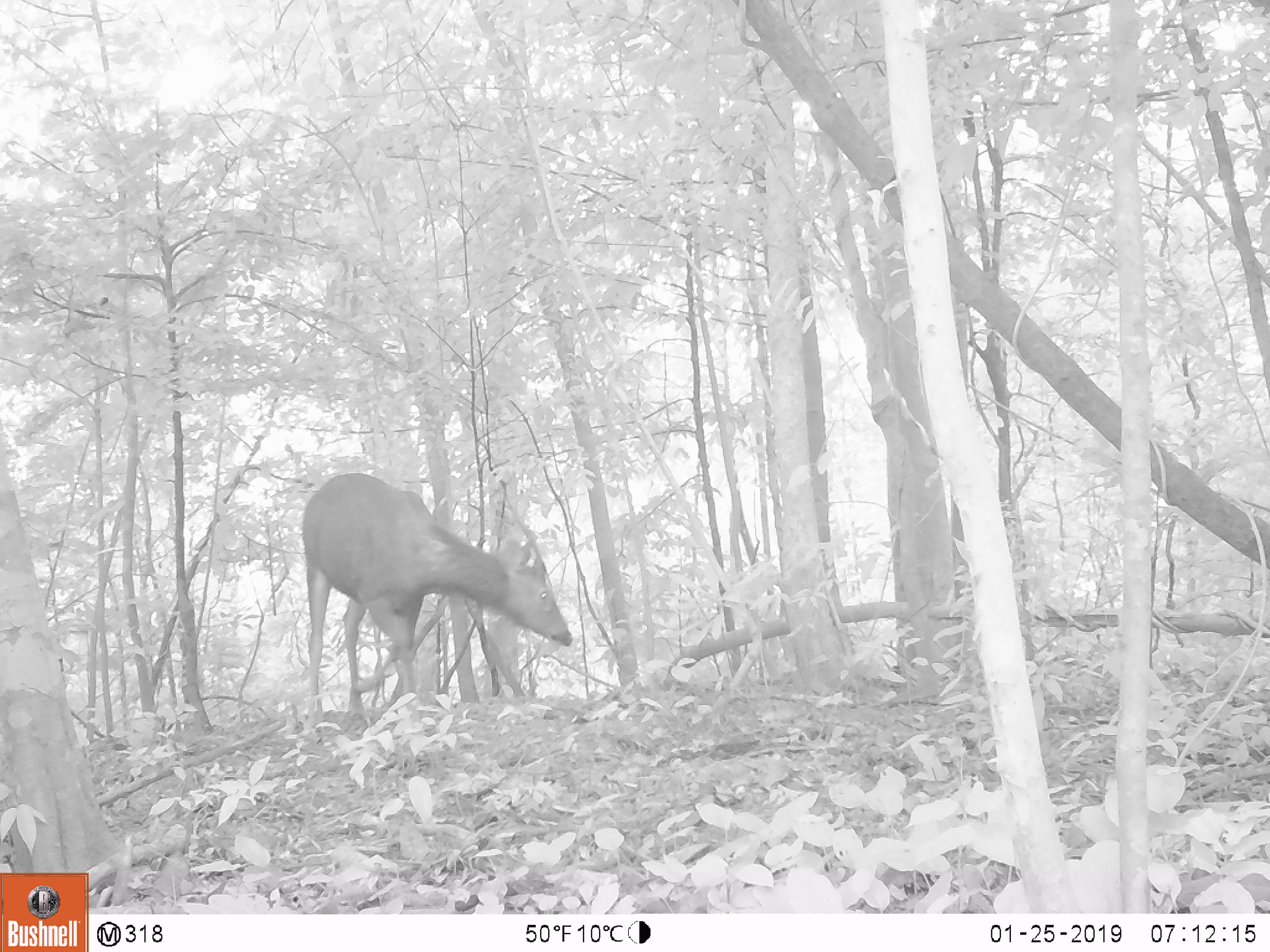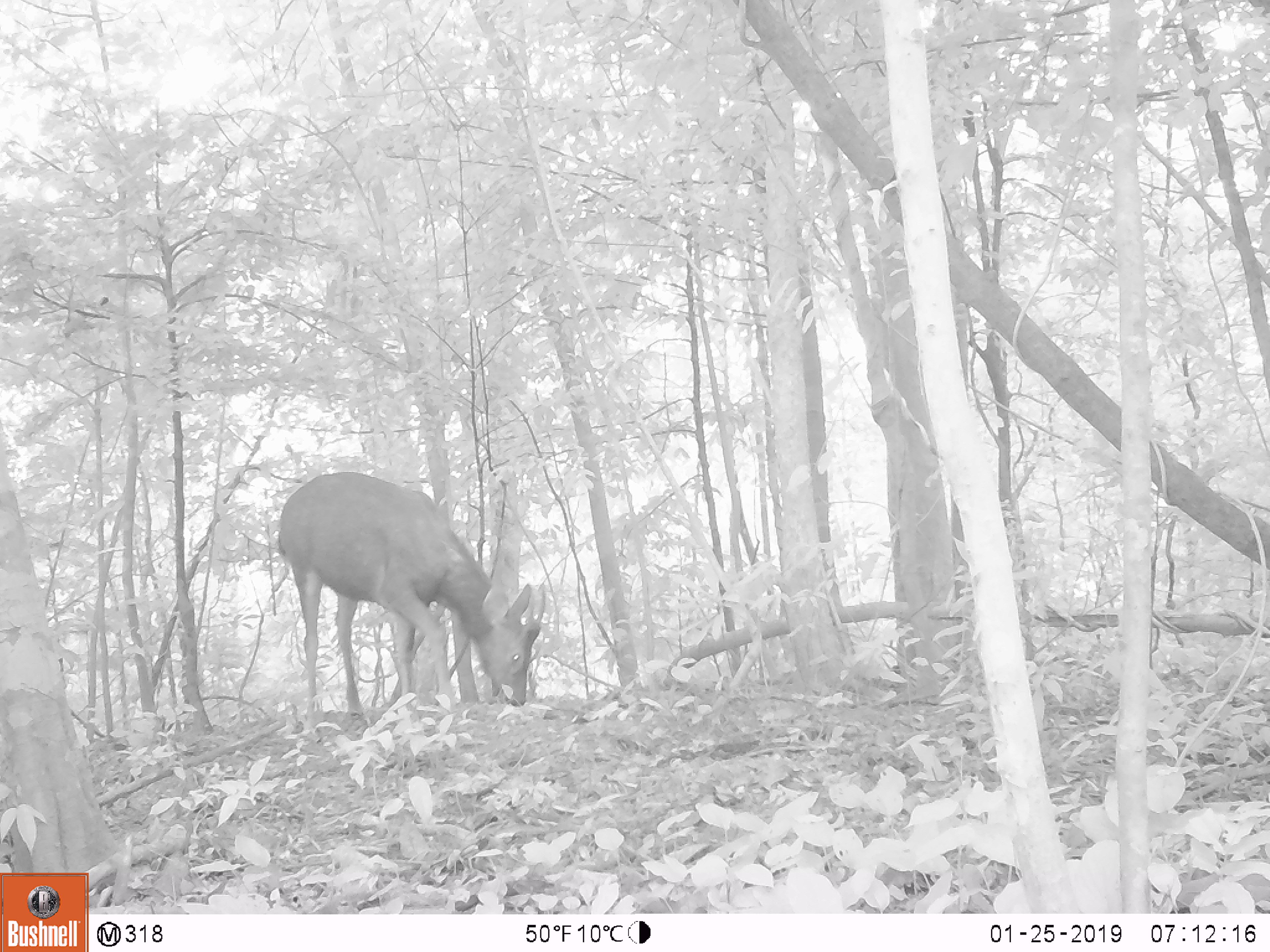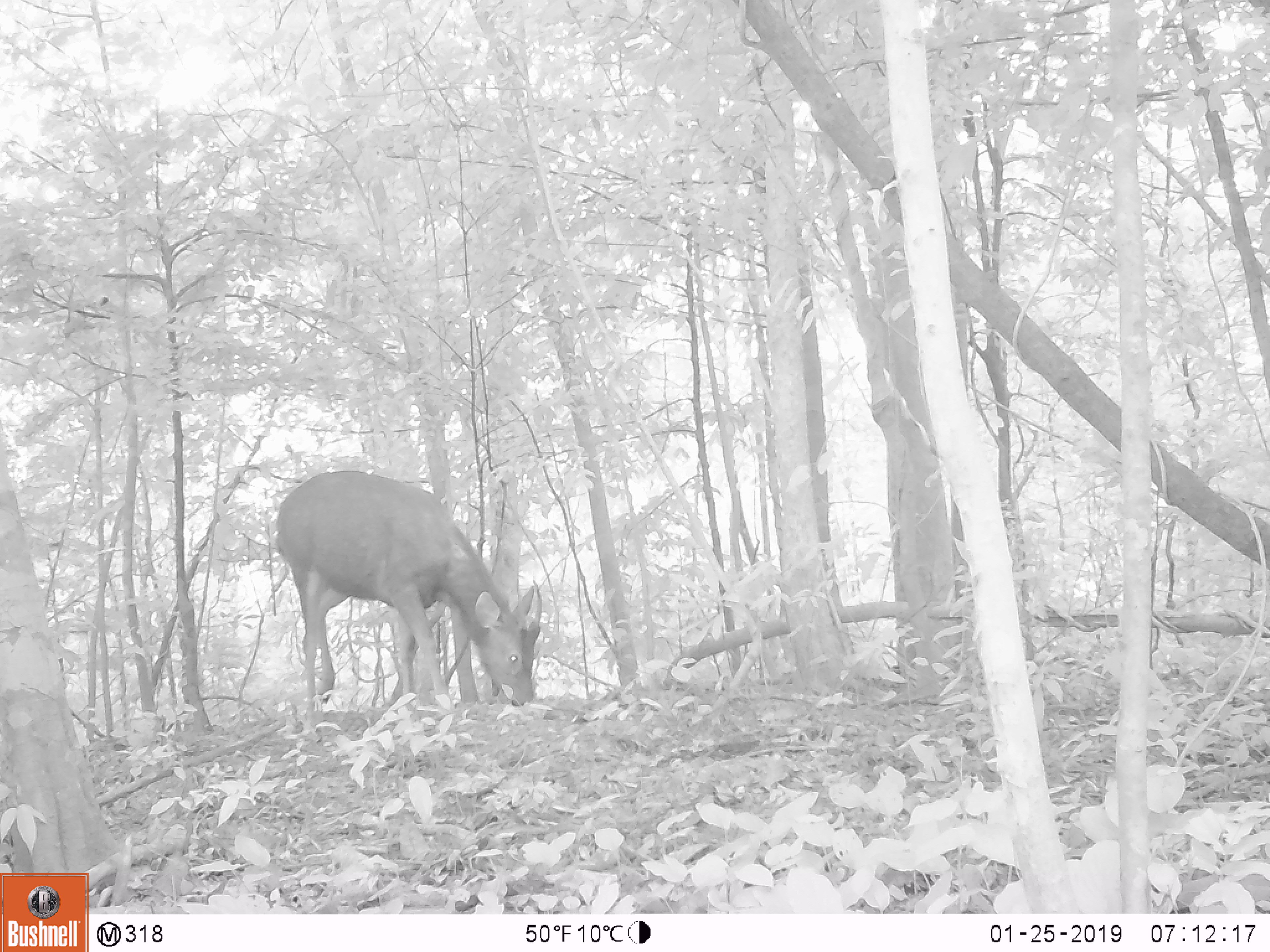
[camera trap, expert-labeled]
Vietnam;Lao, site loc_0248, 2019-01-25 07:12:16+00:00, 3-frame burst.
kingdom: Animalia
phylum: Chordata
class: Mammalia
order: Artiodactyla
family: Cervidae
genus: Rusa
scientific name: Rusa unicolor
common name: sambar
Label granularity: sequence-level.